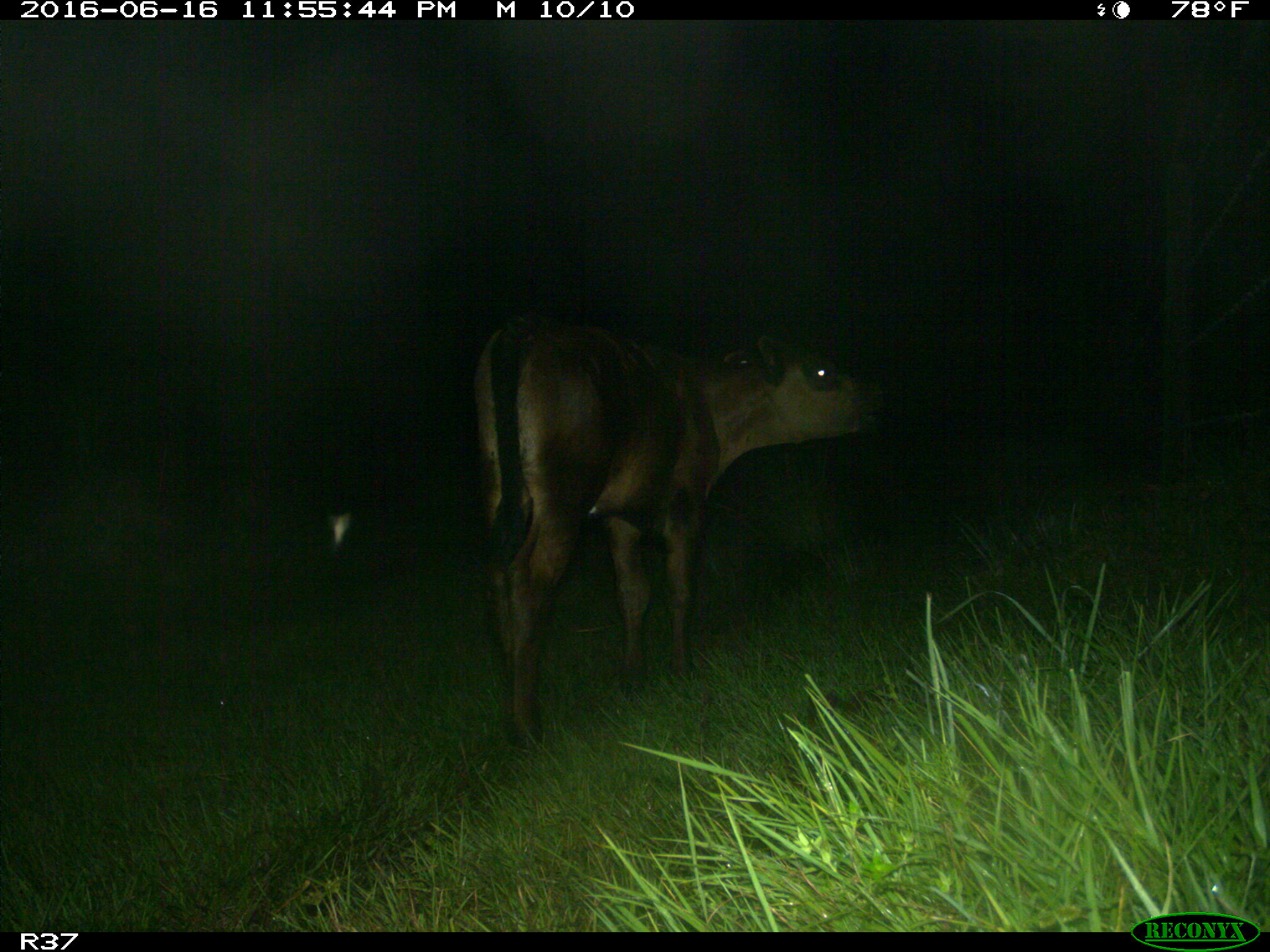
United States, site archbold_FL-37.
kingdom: Animalia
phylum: Chordata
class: Mammalia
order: Artiodactyla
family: Bovidae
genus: Bos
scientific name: Bos taurus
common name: domestic cow